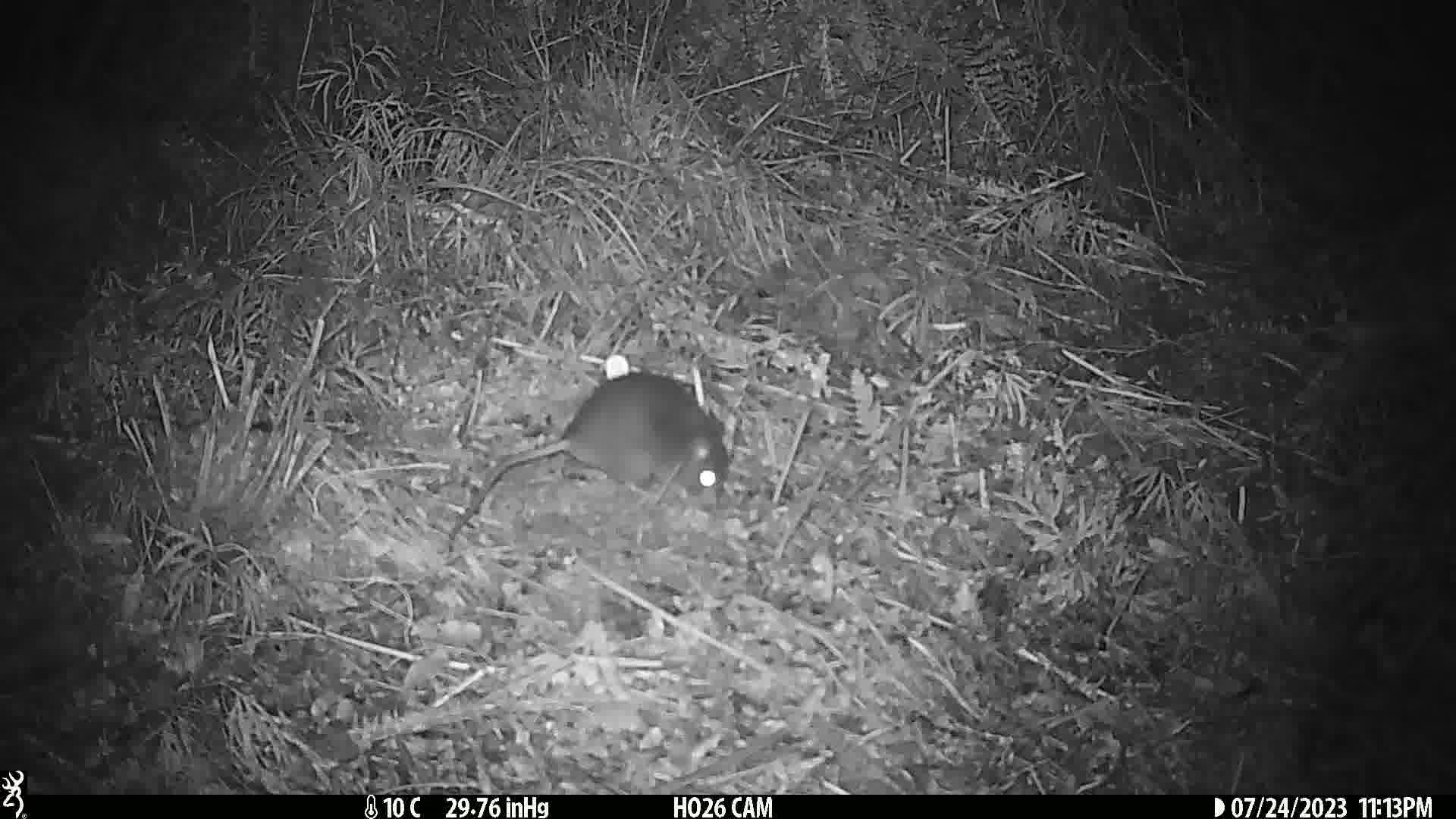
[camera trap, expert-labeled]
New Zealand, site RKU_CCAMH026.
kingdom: Animalia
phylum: Chordata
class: Mammalia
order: Rodentia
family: Muridae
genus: Rattus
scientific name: Rattus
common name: rat